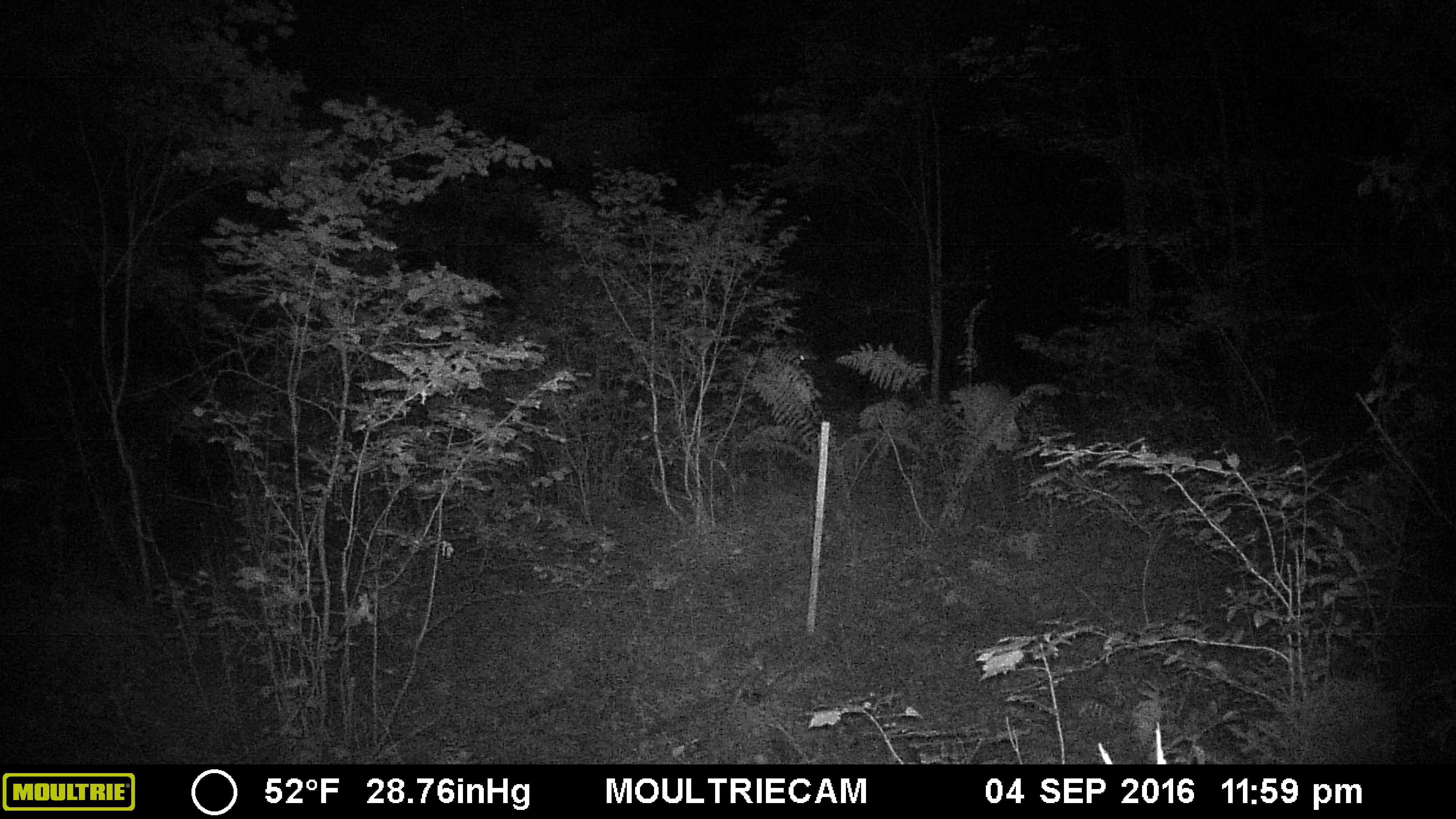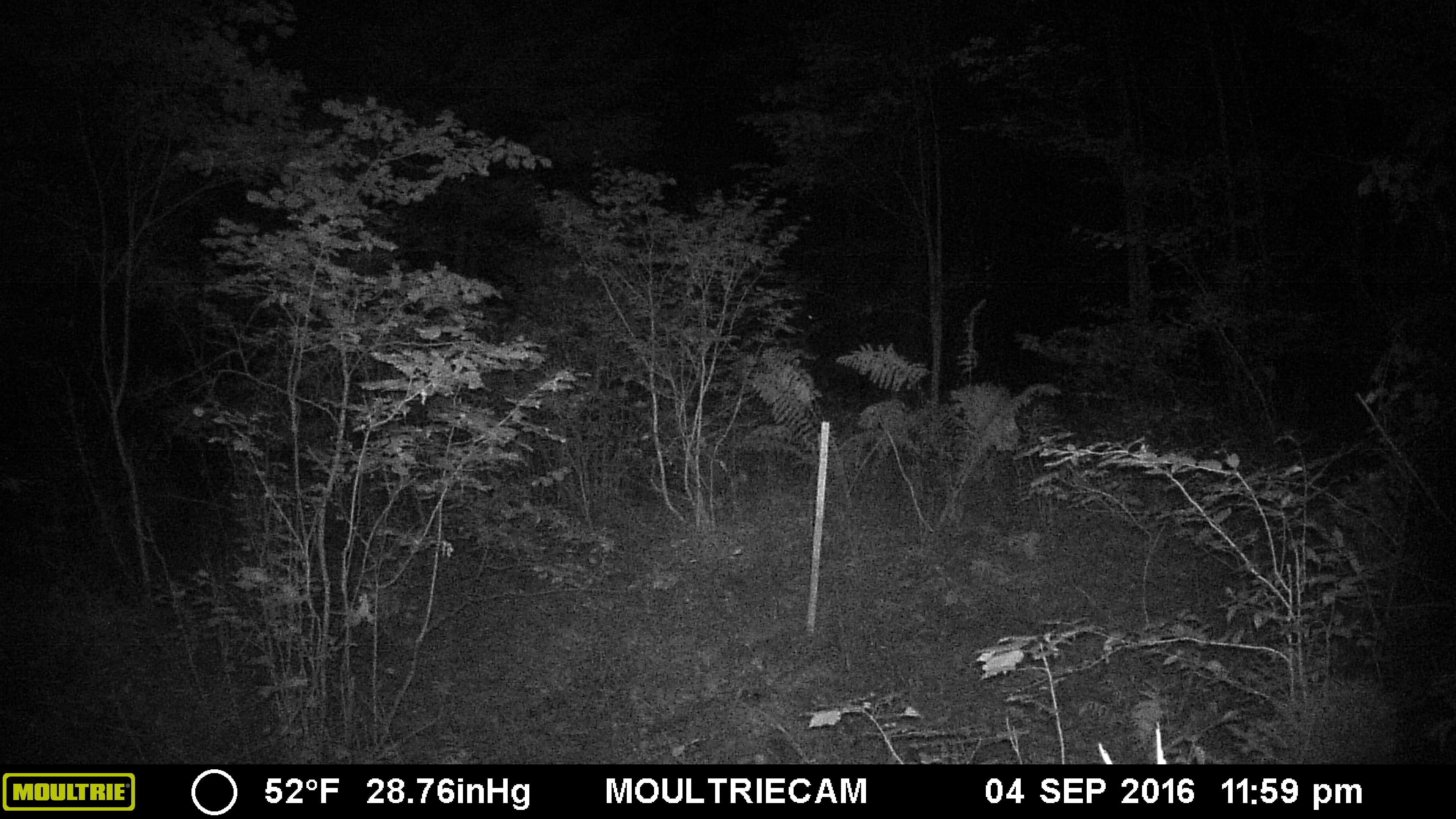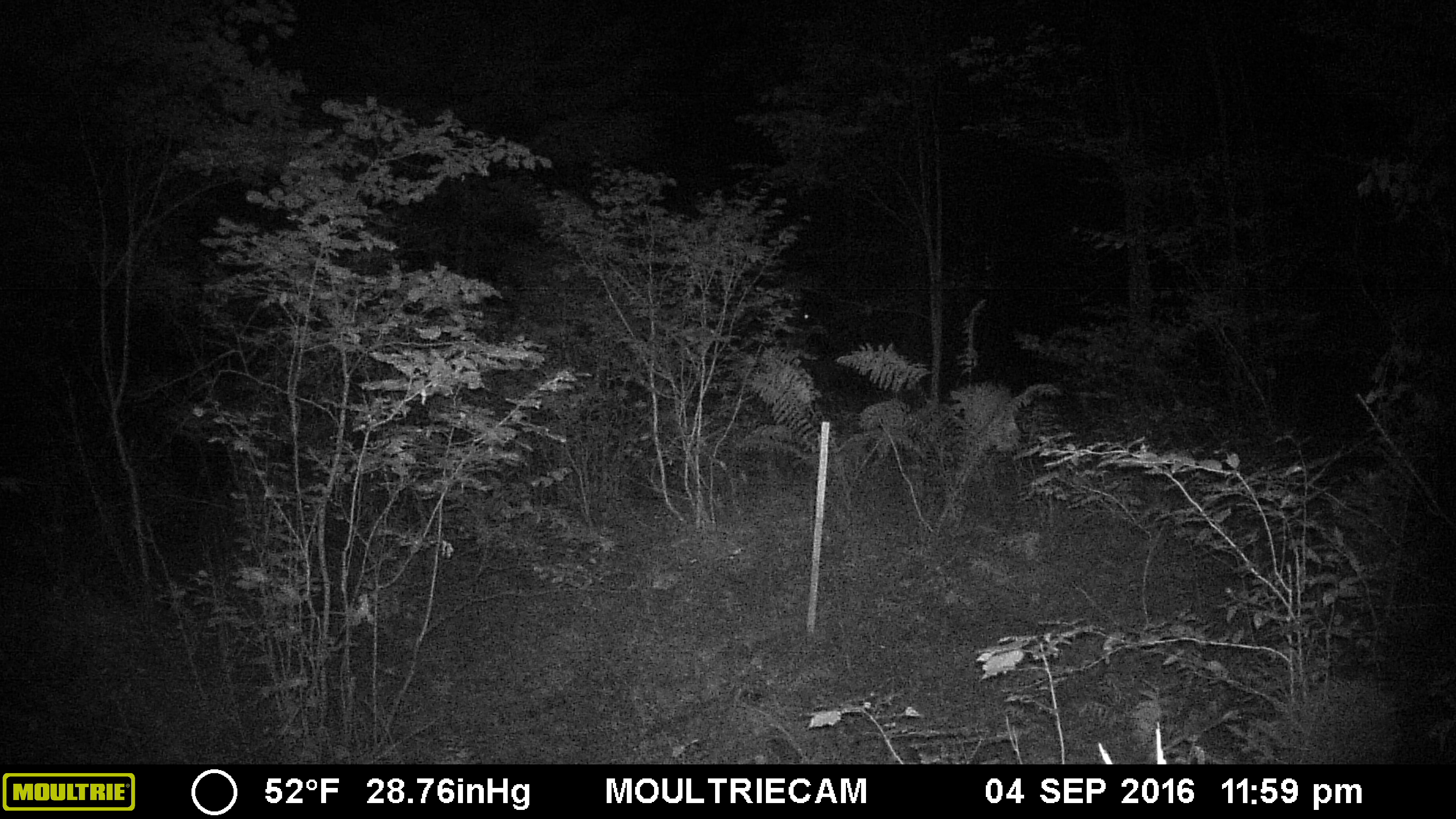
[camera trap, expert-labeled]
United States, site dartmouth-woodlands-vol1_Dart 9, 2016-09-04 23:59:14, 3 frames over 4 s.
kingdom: Animalia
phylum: Chordata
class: Mammalia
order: Artiodactyla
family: Cervidae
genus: Alces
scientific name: Alces alces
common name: moose